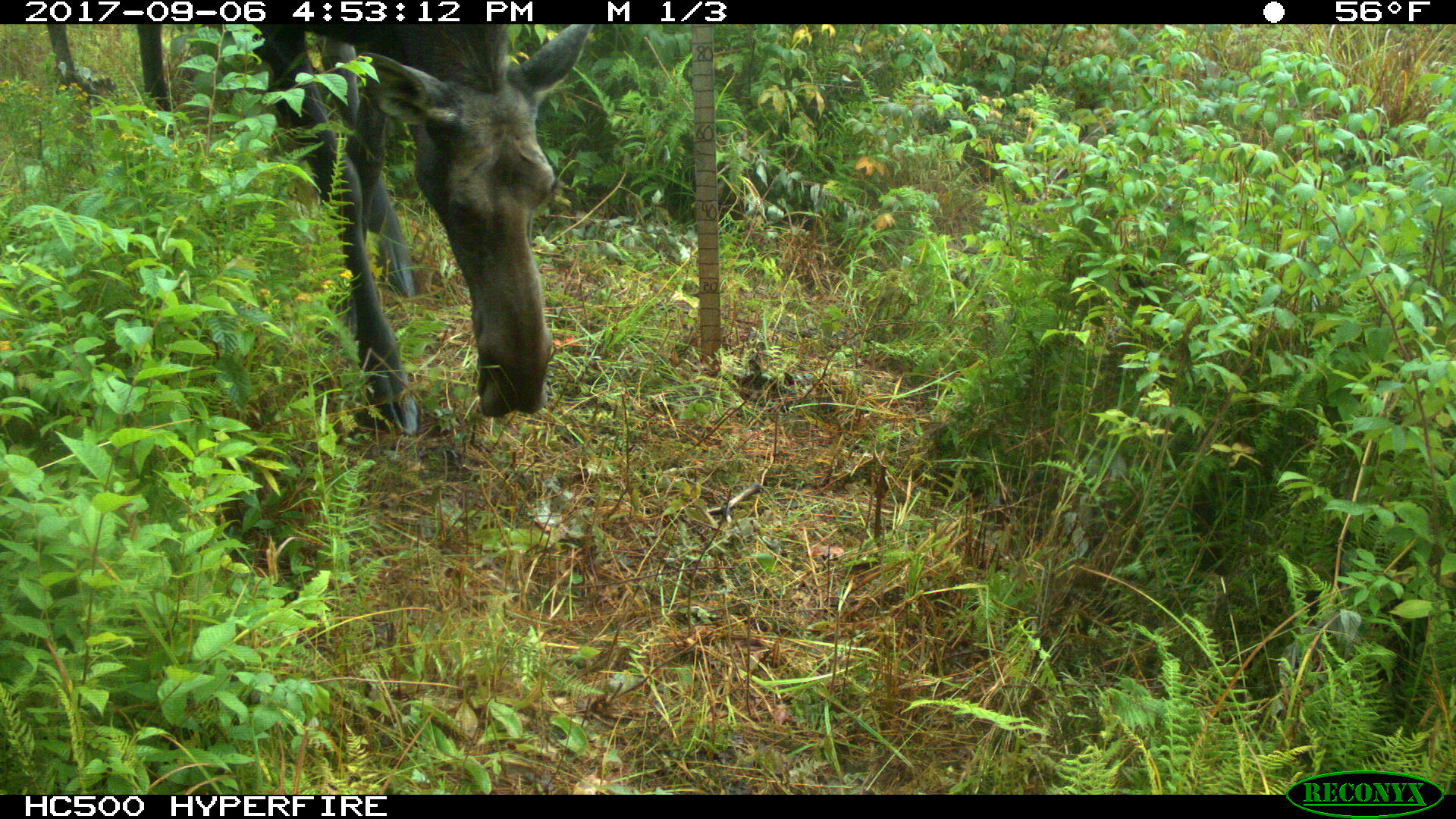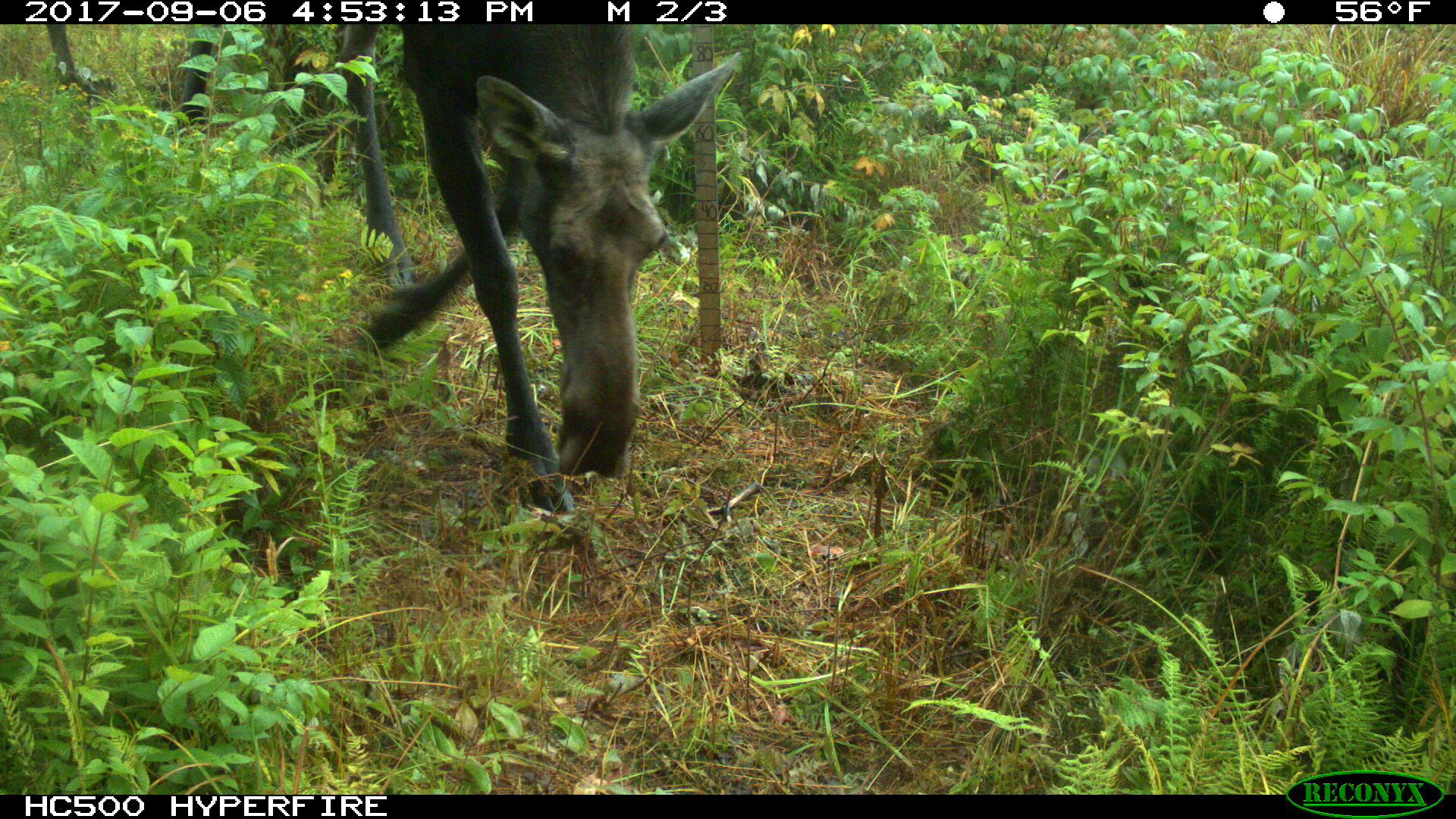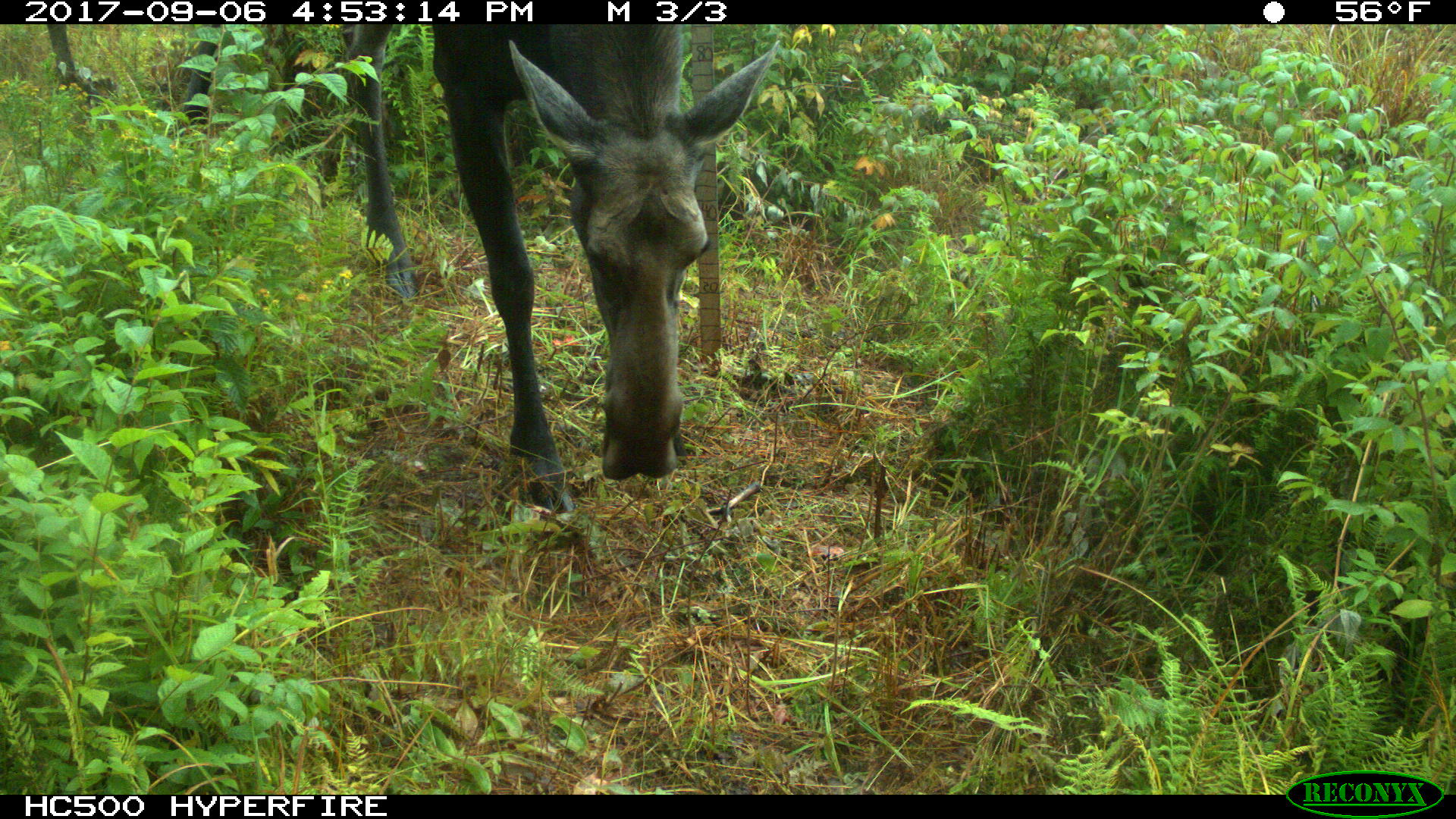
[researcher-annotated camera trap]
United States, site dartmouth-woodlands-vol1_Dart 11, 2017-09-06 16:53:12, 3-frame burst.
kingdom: Animalia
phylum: Chordata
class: Mammalia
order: Artiodactyla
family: Cervidae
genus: Alces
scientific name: Alces alces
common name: moose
Moose (Alces alces).